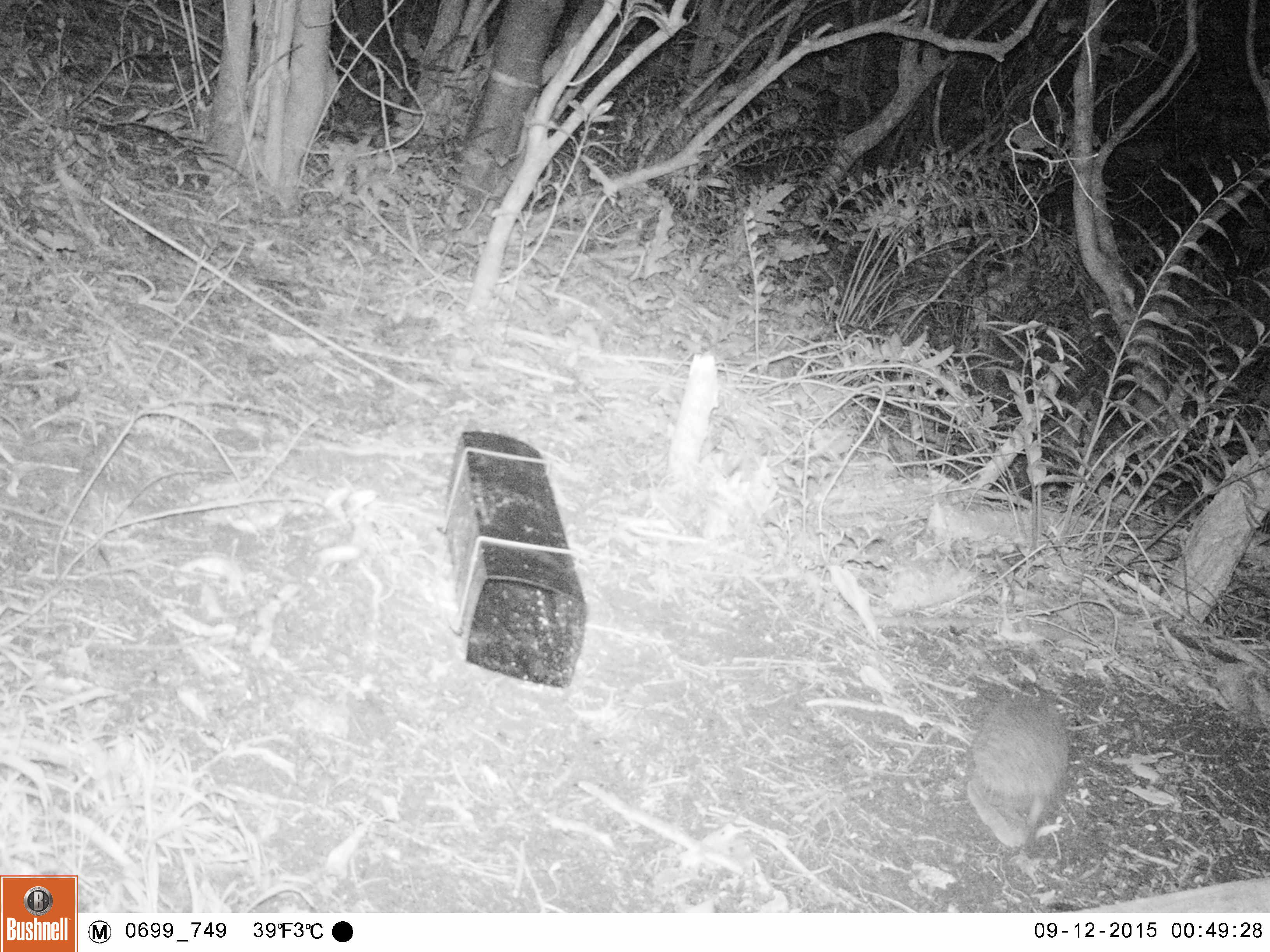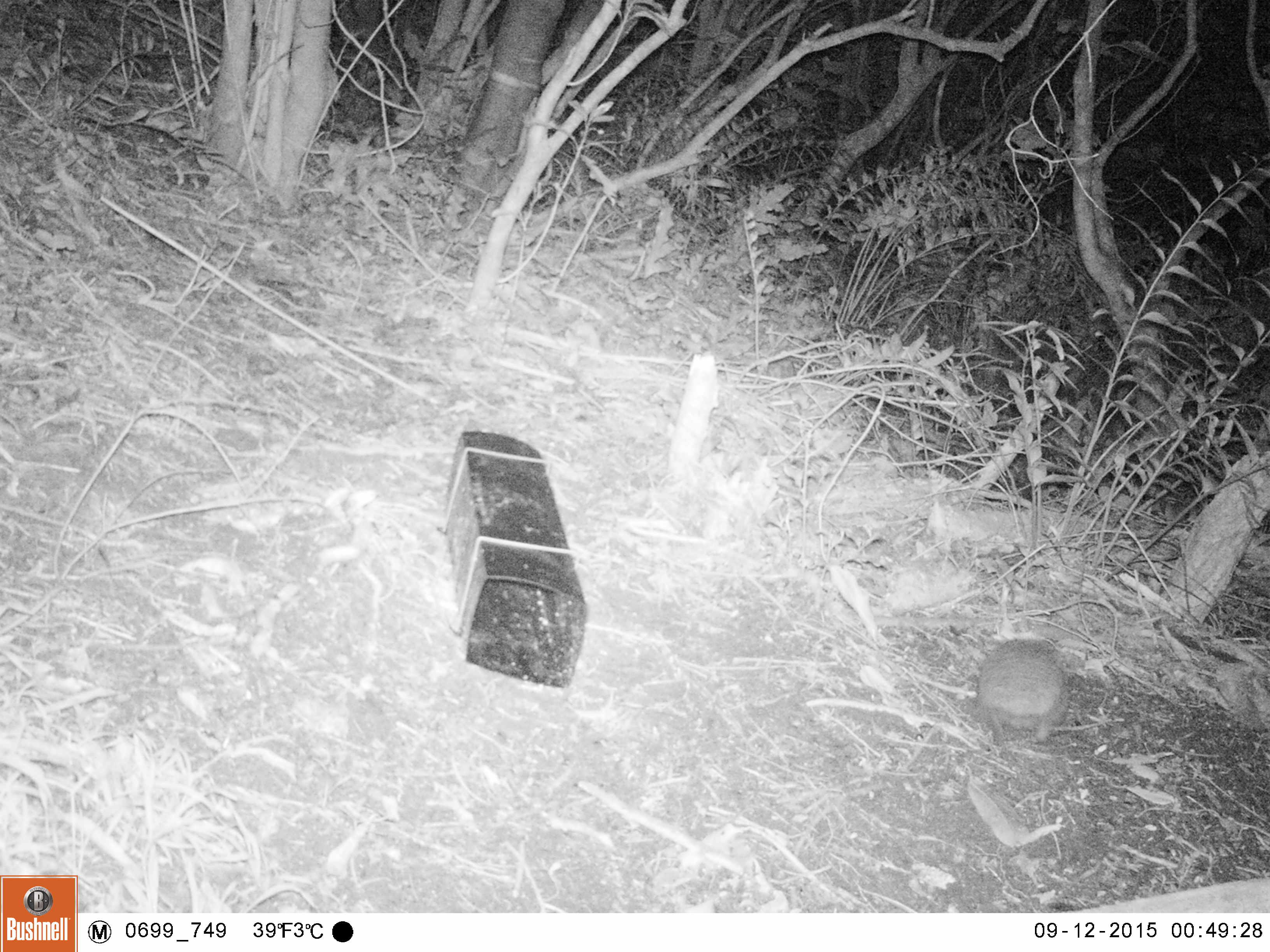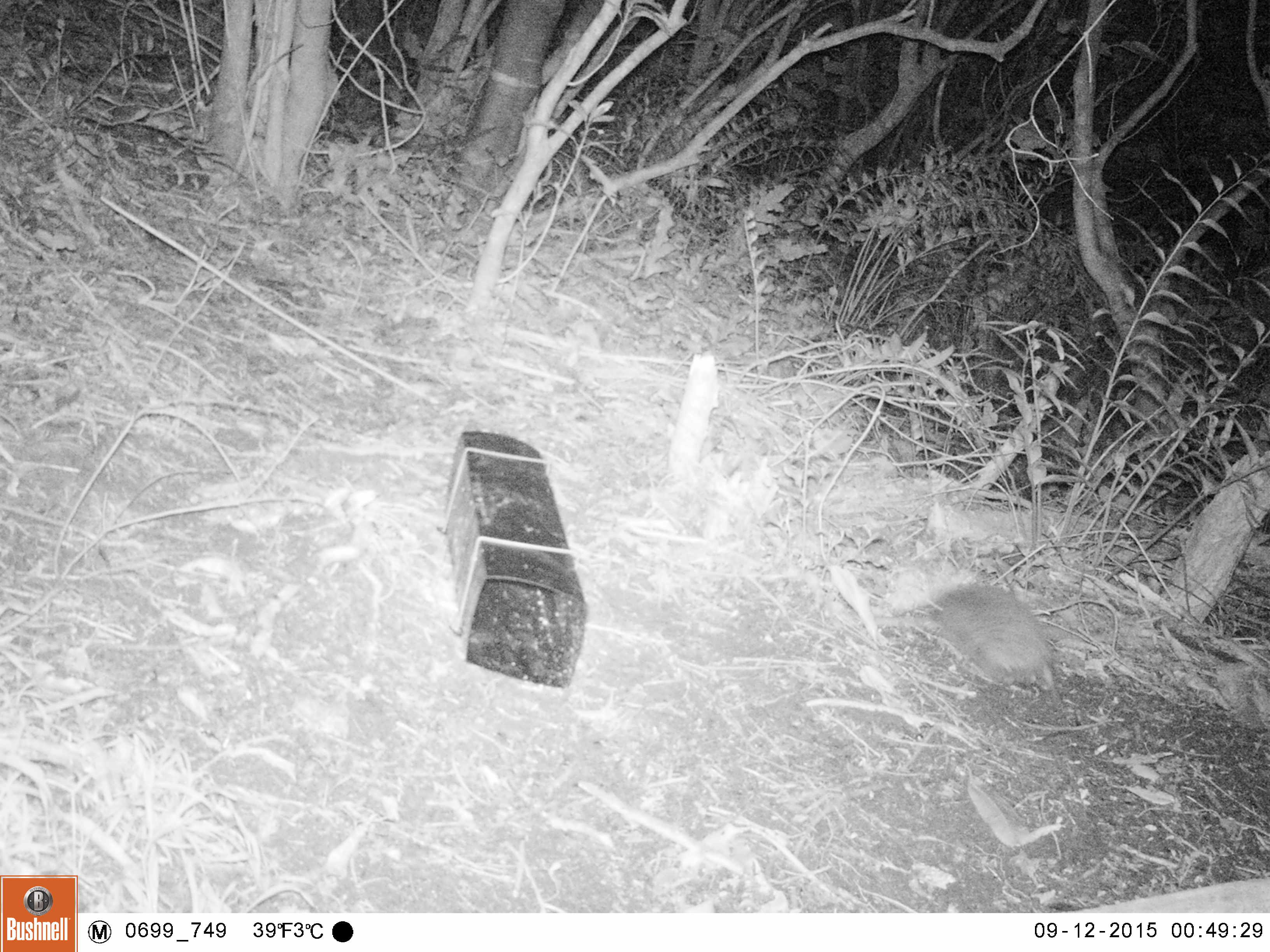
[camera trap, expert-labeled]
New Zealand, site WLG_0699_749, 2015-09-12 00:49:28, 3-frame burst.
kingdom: Animalia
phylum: Chordata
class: Mammalia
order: Eulipotyphla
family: Erinaceidae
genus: Erinaceus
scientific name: Erinaceus europaeus europaeus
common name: european hedgehog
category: hedgehog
Hedgehog (european hedgehog) (Erinaceus europaeus europaeus).